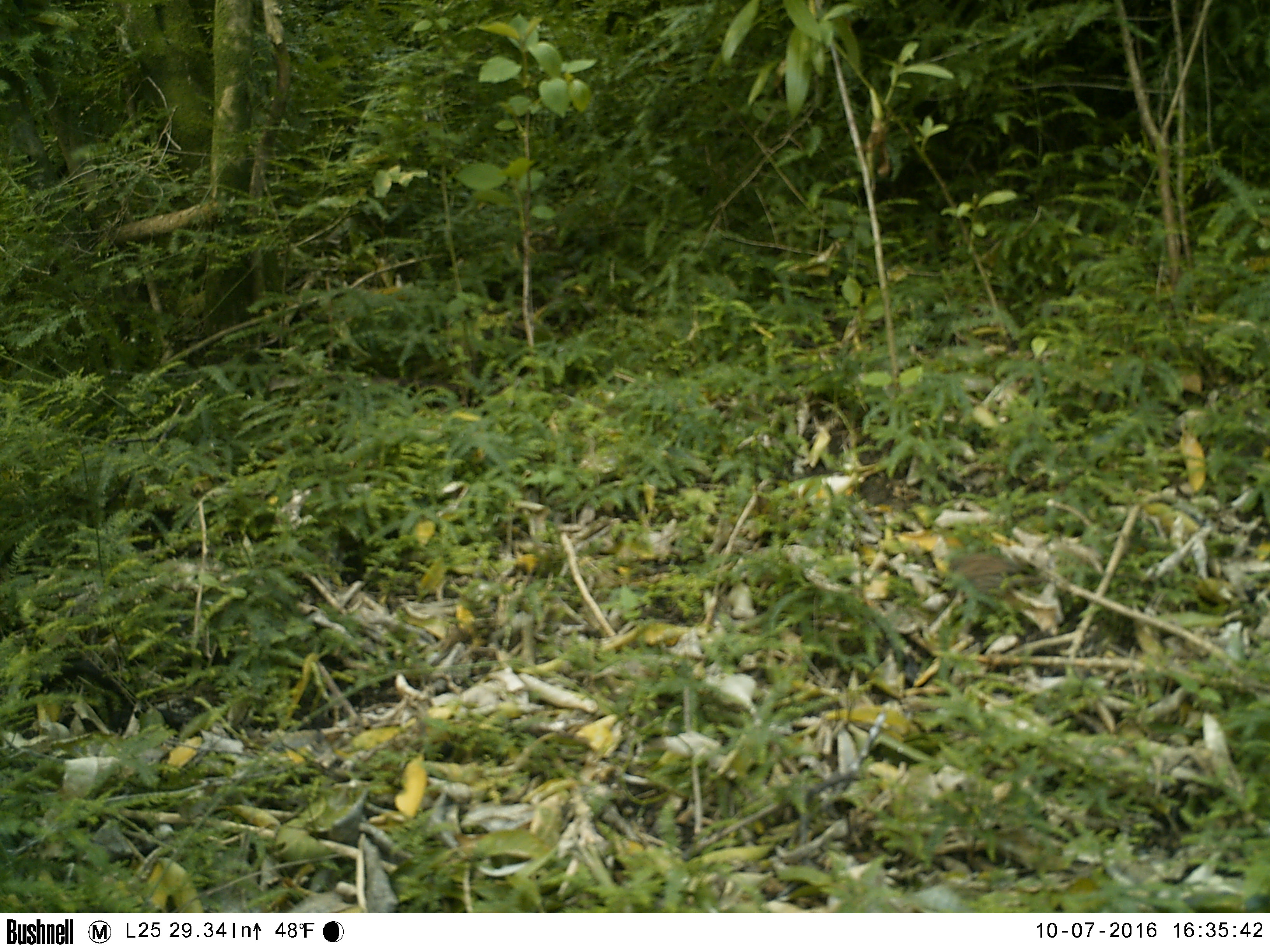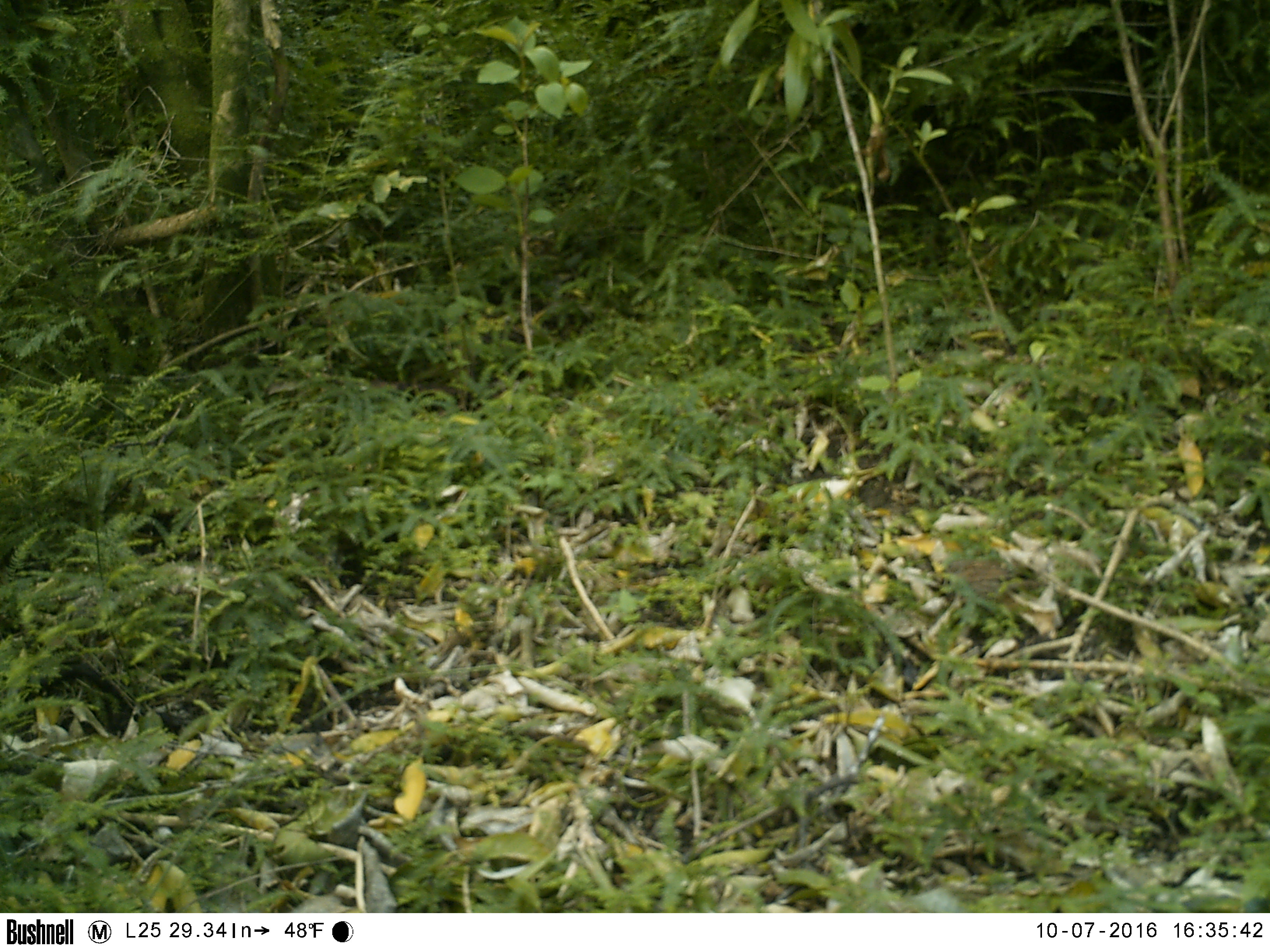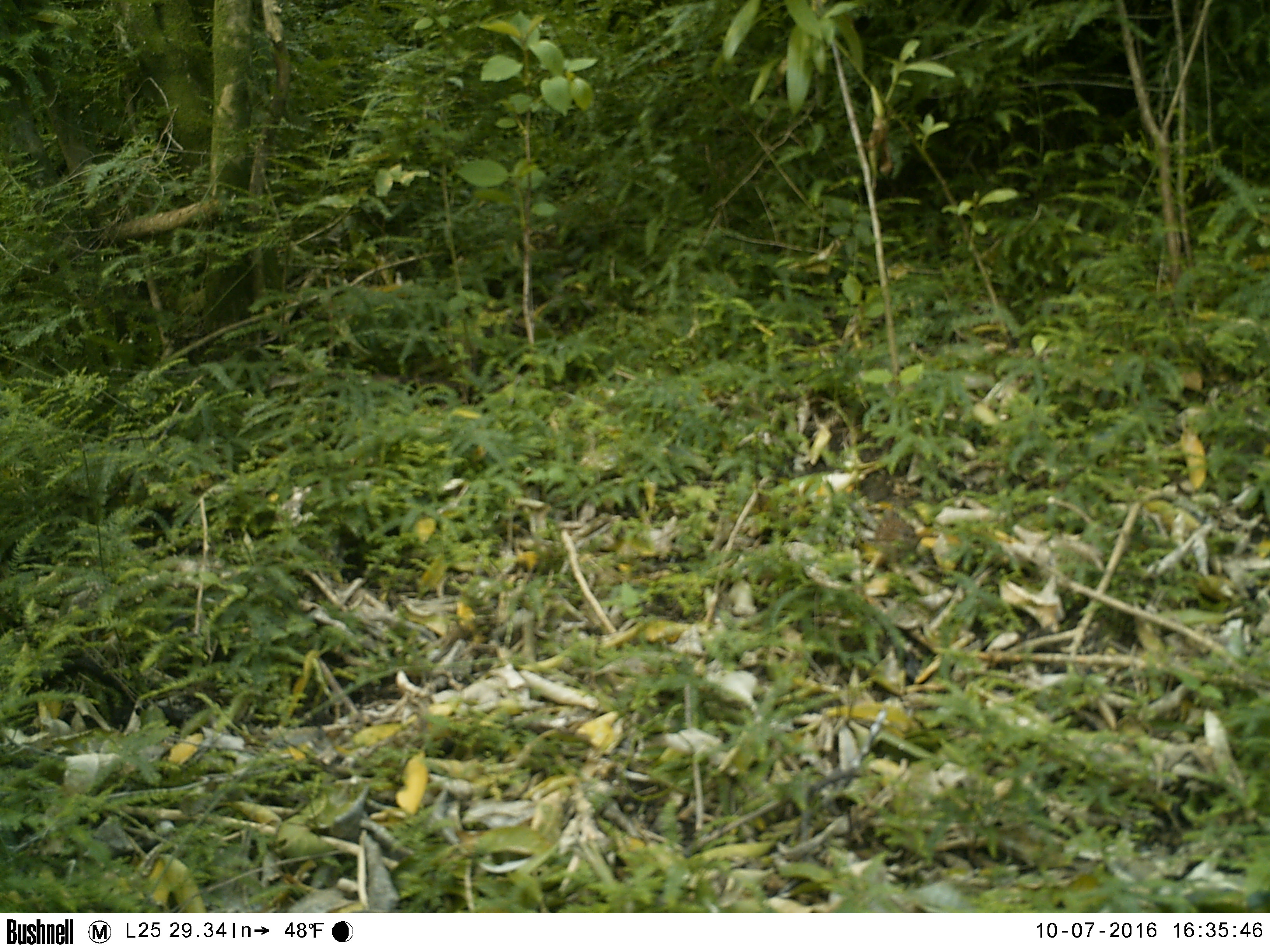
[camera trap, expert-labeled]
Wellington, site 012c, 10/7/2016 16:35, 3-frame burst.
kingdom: Animalia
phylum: Chordata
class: Aves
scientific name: Aves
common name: bird